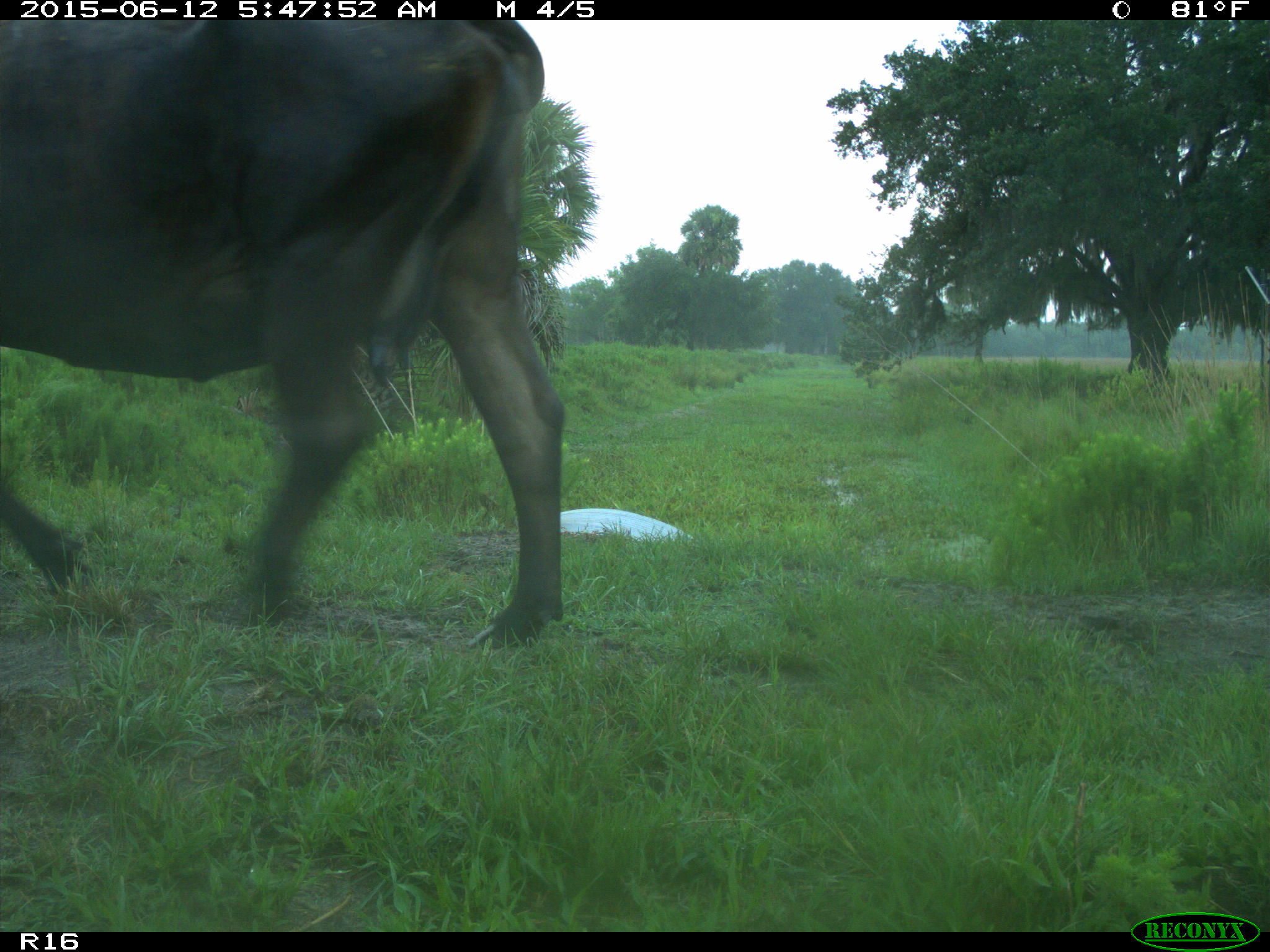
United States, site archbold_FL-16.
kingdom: Animalia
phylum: Chordata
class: Mammalia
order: Artiodactyla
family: Bovidae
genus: Bos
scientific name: Bos taurus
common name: domestic cow